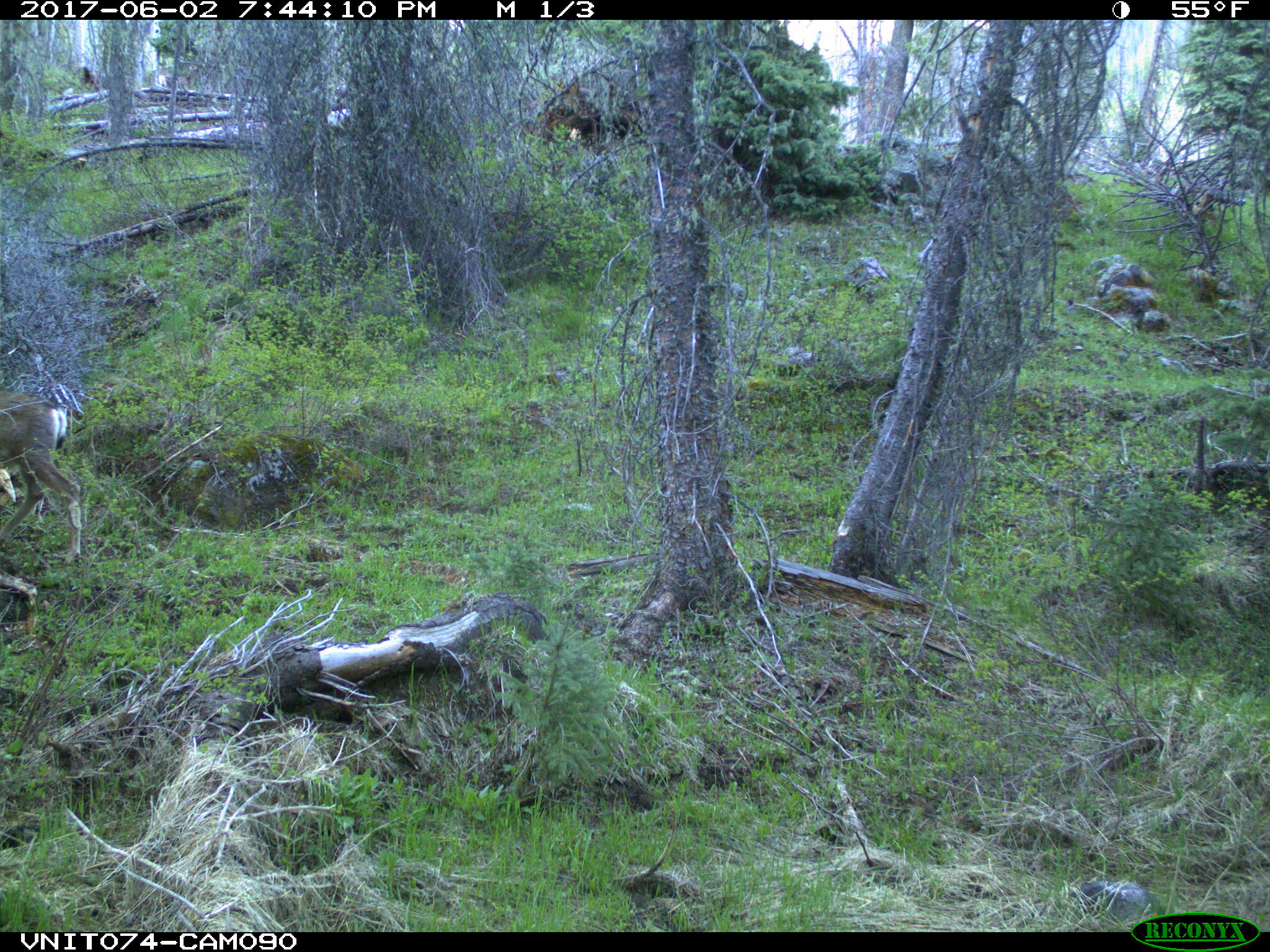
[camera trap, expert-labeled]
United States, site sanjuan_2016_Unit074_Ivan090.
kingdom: Animalia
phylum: Chordata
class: Mammalia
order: Artiodactyla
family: Cervidae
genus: Odocoileus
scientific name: Odocoileus hemionus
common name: mule deer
Odocoileus hemionus (mule deer).